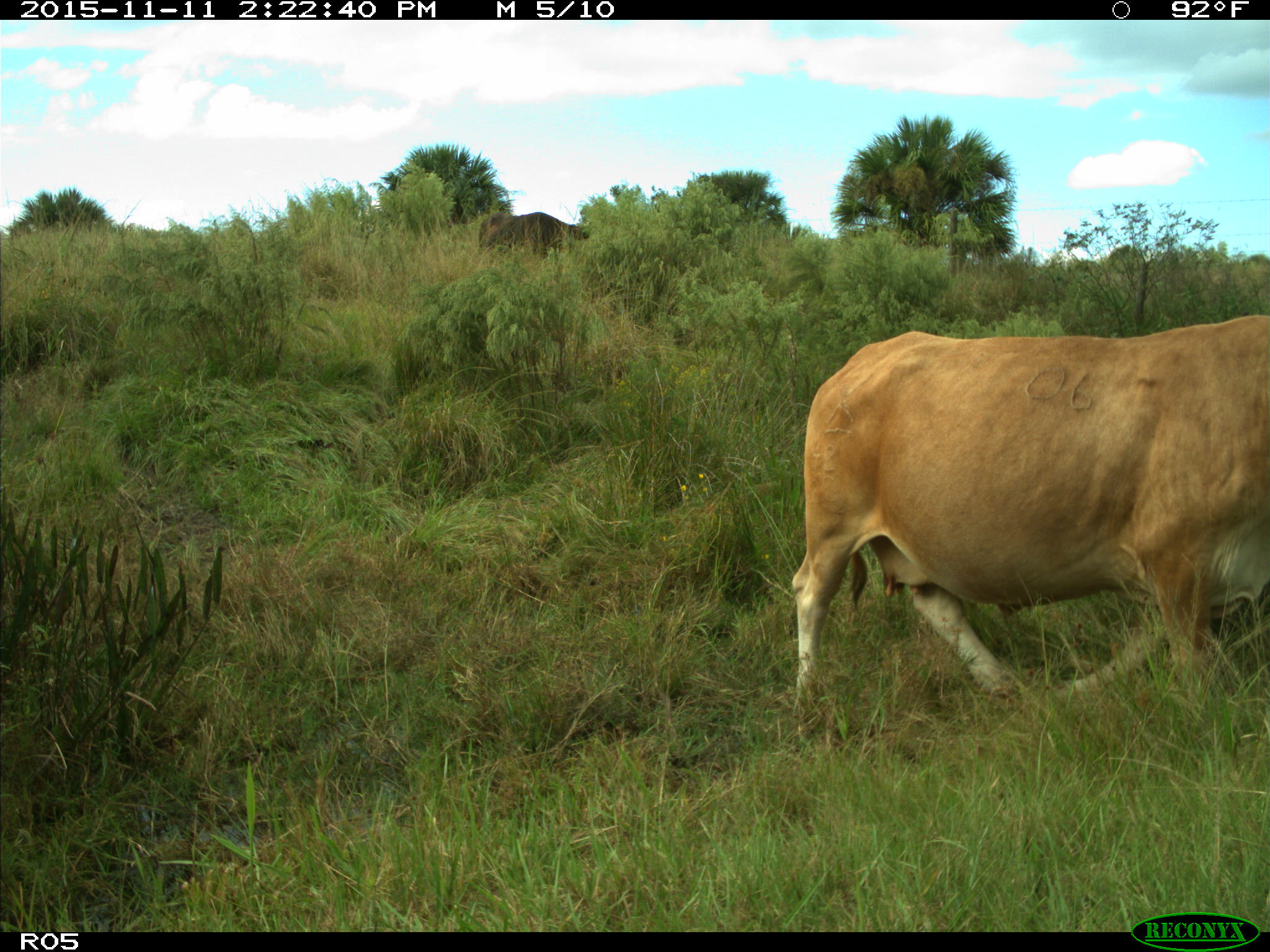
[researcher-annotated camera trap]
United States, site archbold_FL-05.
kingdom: Animalia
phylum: Chordata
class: Mammalia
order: Artiodactyla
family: Bovidae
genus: Bos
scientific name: Bos taurus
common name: domestic cow